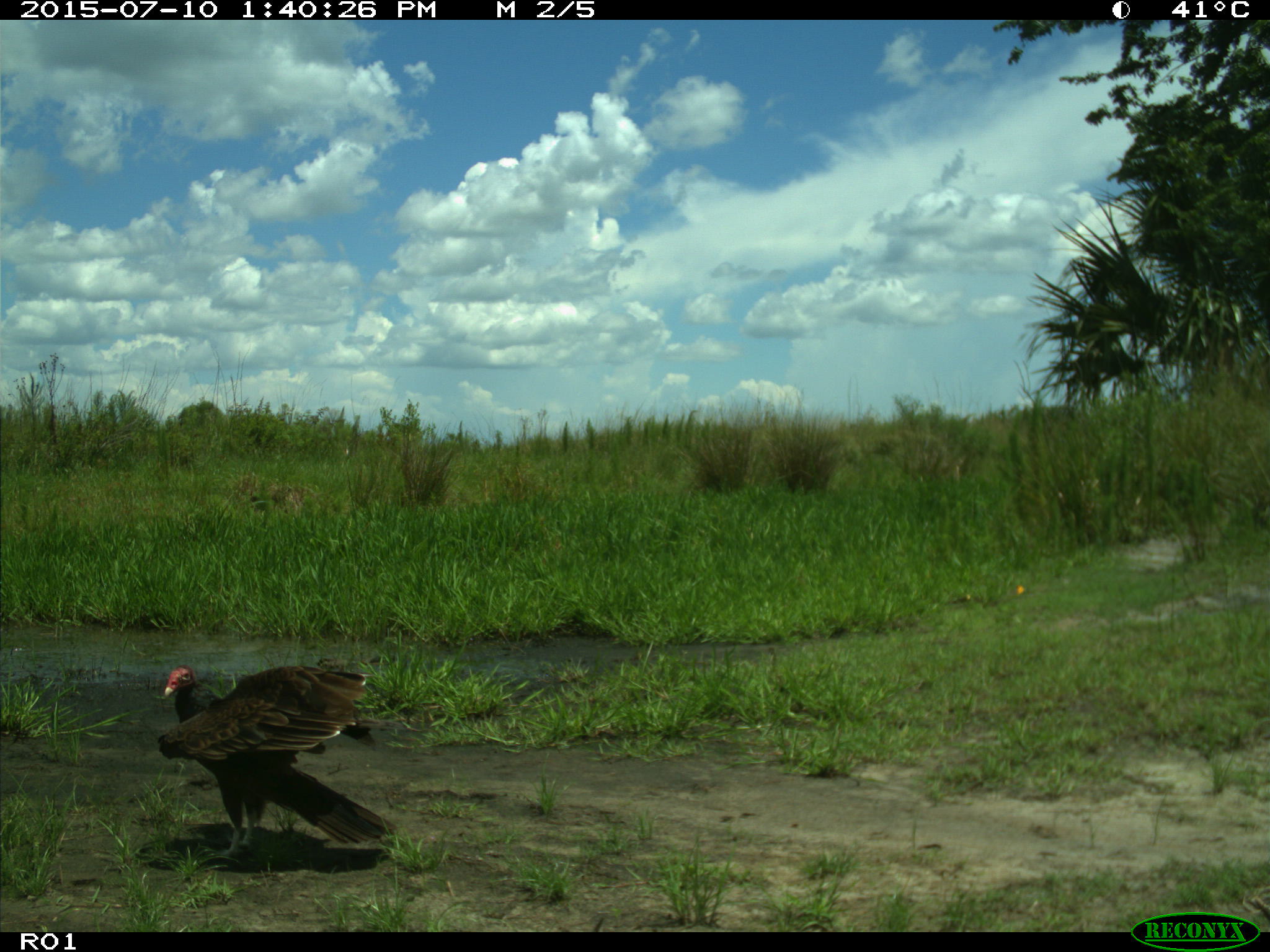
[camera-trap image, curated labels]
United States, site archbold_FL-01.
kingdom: Animalia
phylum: Chordata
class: Aves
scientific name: Aves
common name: birds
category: unidentified bird